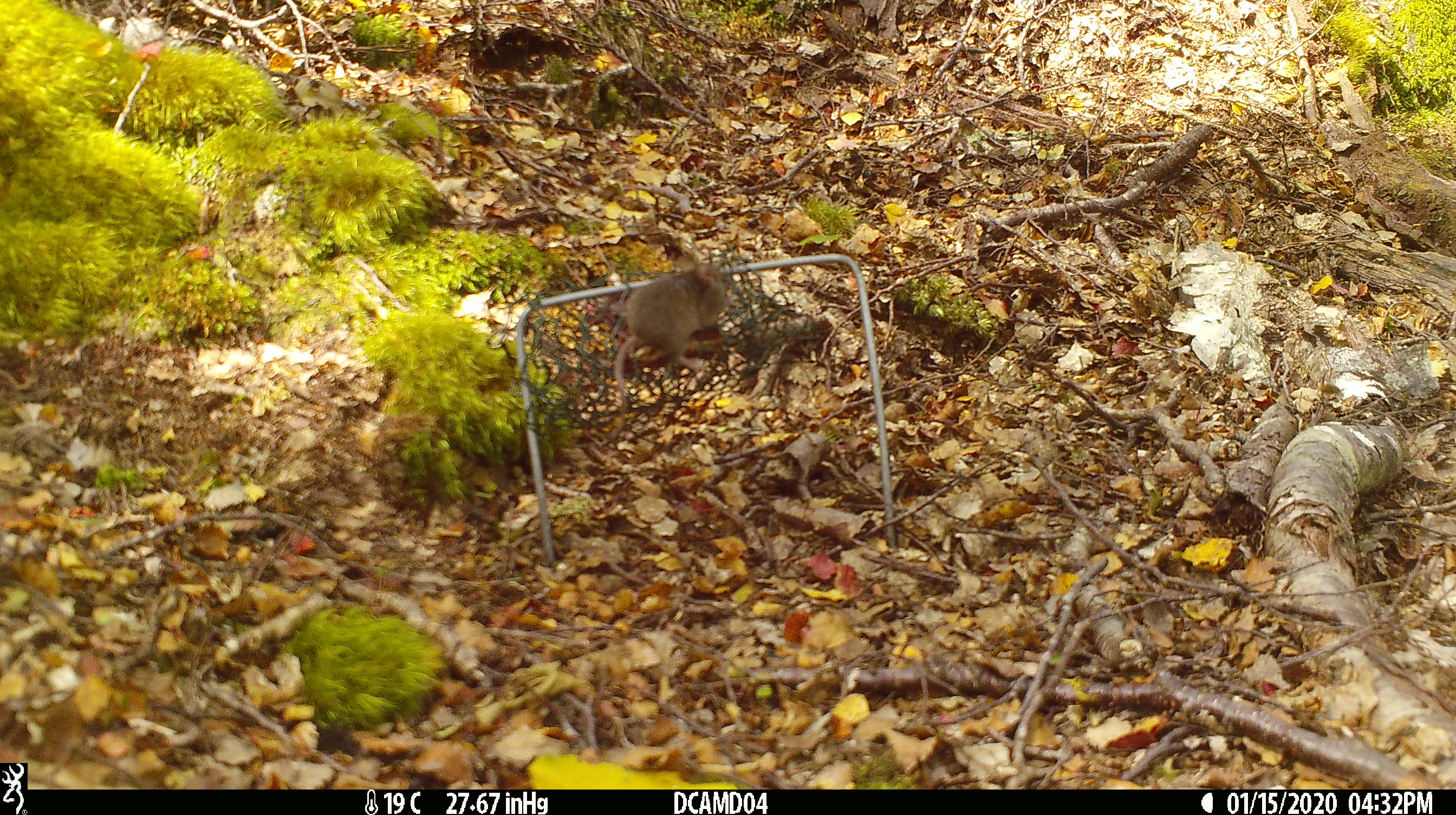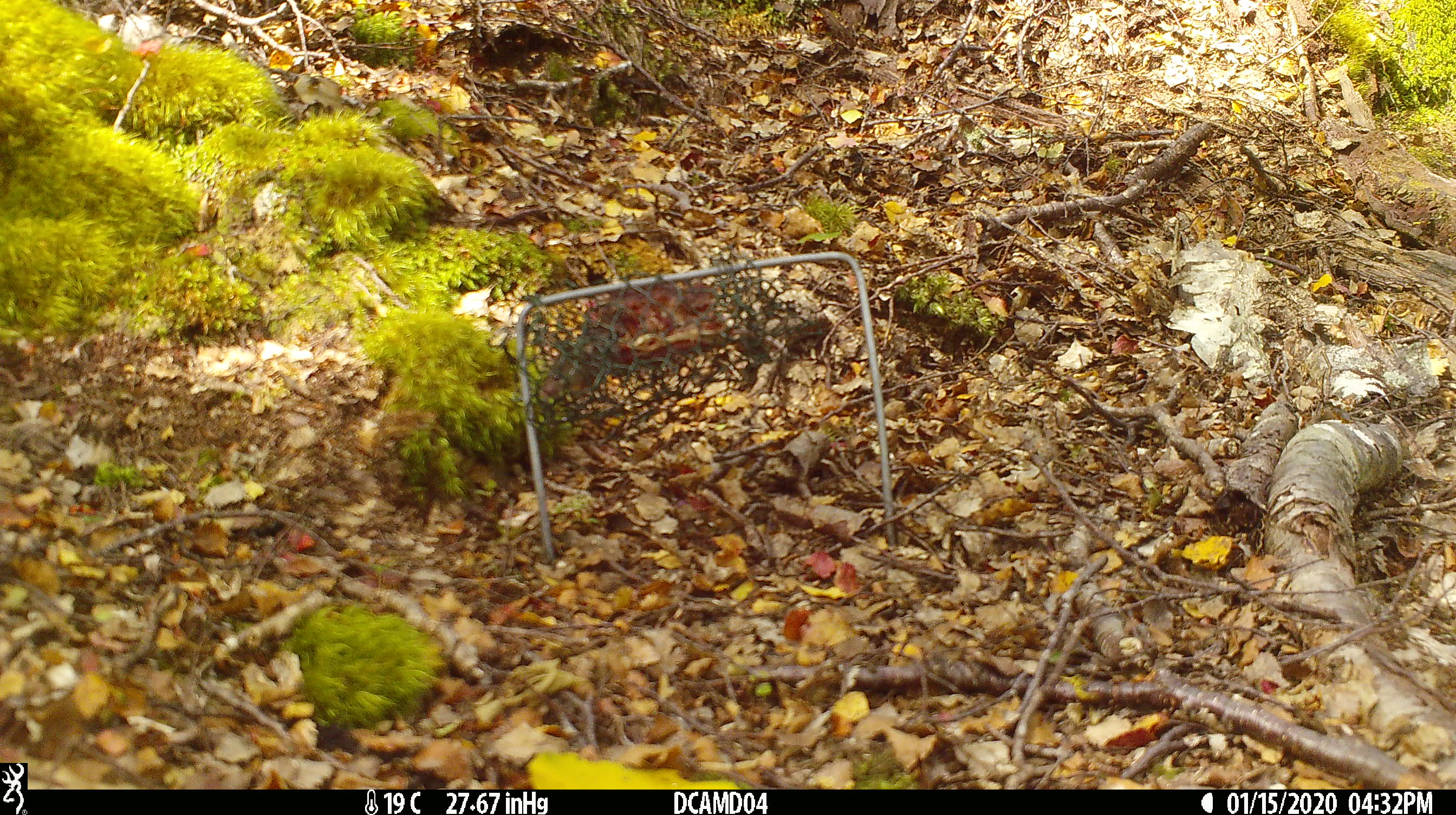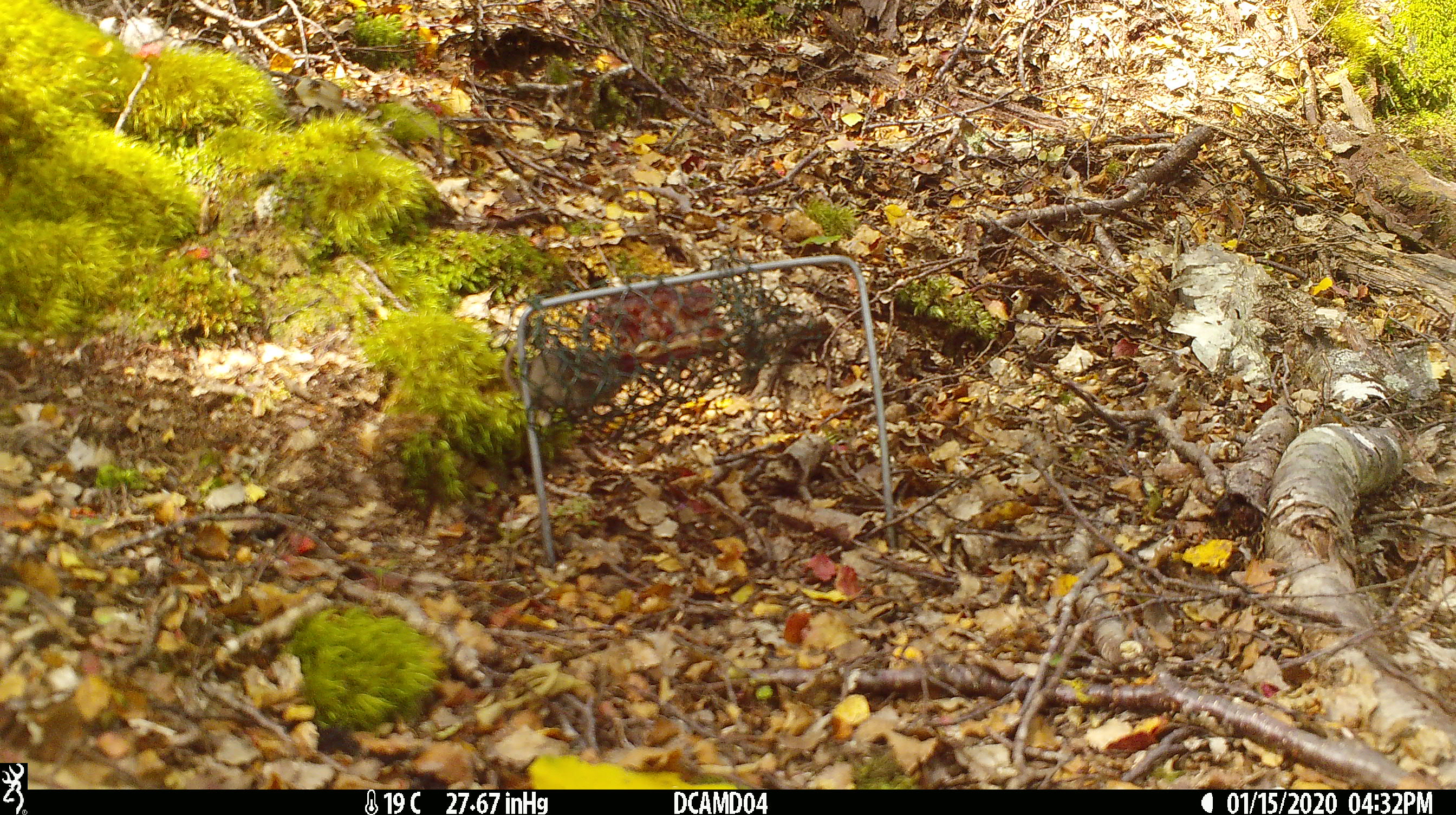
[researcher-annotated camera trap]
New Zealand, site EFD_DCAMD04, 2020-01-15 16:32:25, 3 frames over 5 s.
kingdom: Animalia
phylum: Chordata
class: Mammalia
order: Rodentia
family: Muridae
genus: Mus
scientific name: Mus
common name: mouse